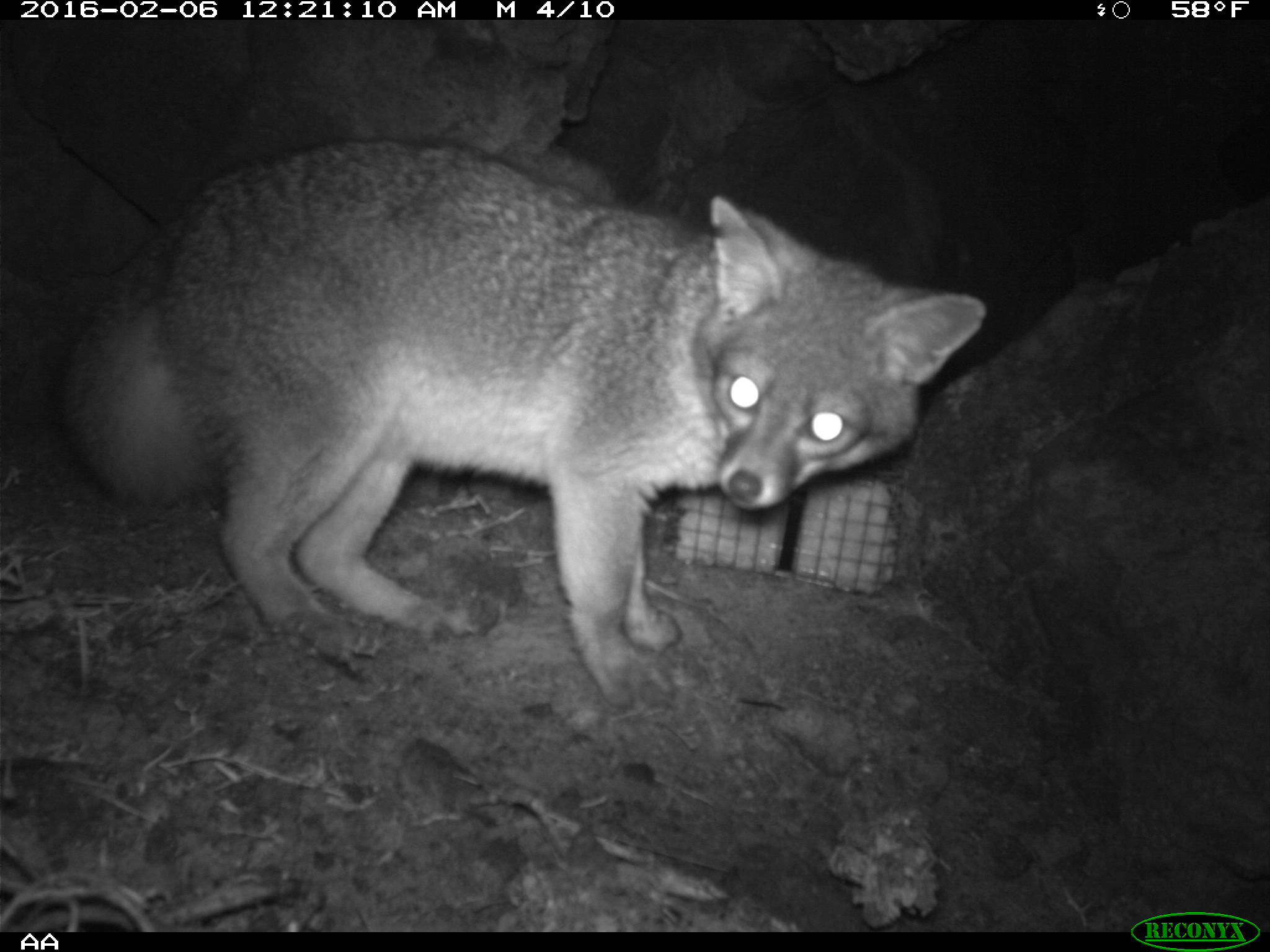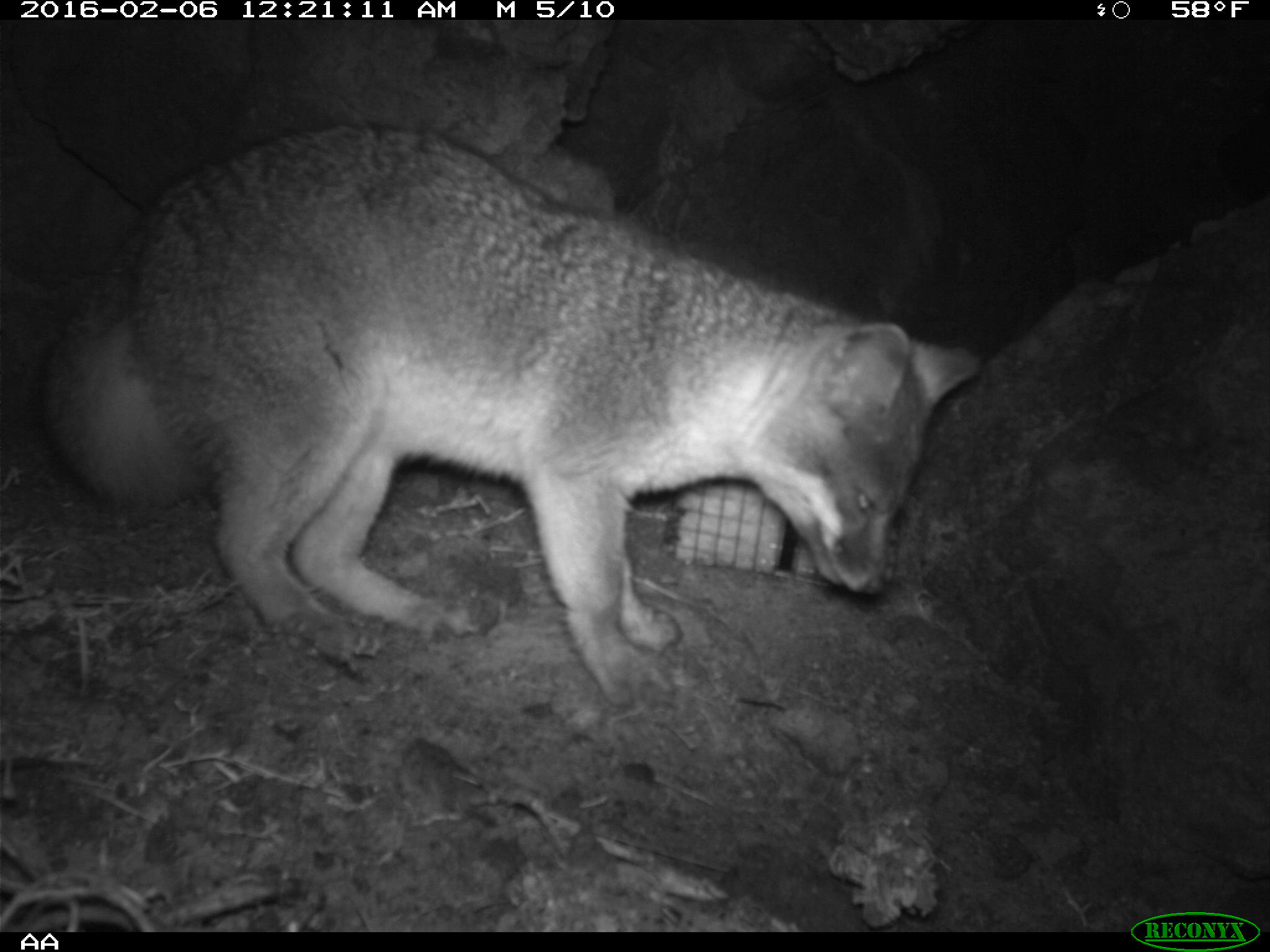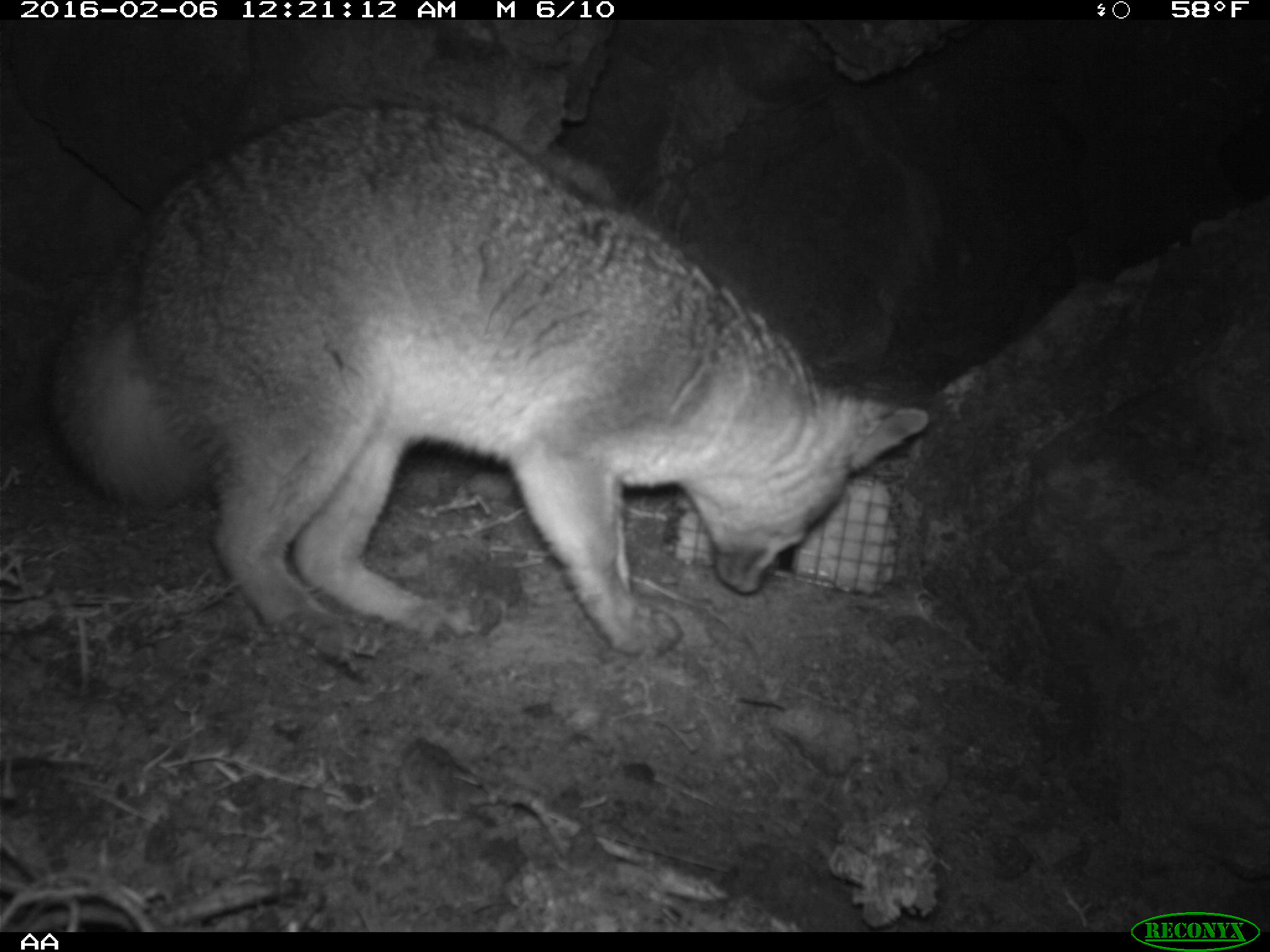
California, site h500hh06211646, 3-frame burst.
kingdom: Animalia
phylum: Chordata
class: Mammalia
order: Carnivora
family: Canidae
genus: Urocyon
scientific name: Urocyon littoralis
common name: island fox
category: fox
Fox (island fox) (Urocyon littoralis).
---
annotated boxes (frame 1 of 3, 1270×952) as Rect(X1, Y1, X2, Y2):
fox: Rect(56, 138, 987, 708)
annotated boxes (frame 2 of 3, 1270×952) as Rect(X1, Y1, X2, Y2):
fox: Rect(45, 125, 979, 707)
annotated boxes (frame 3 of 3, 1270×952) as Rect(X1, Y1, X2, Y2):
fox: Rect(48, 104, 931, 656)